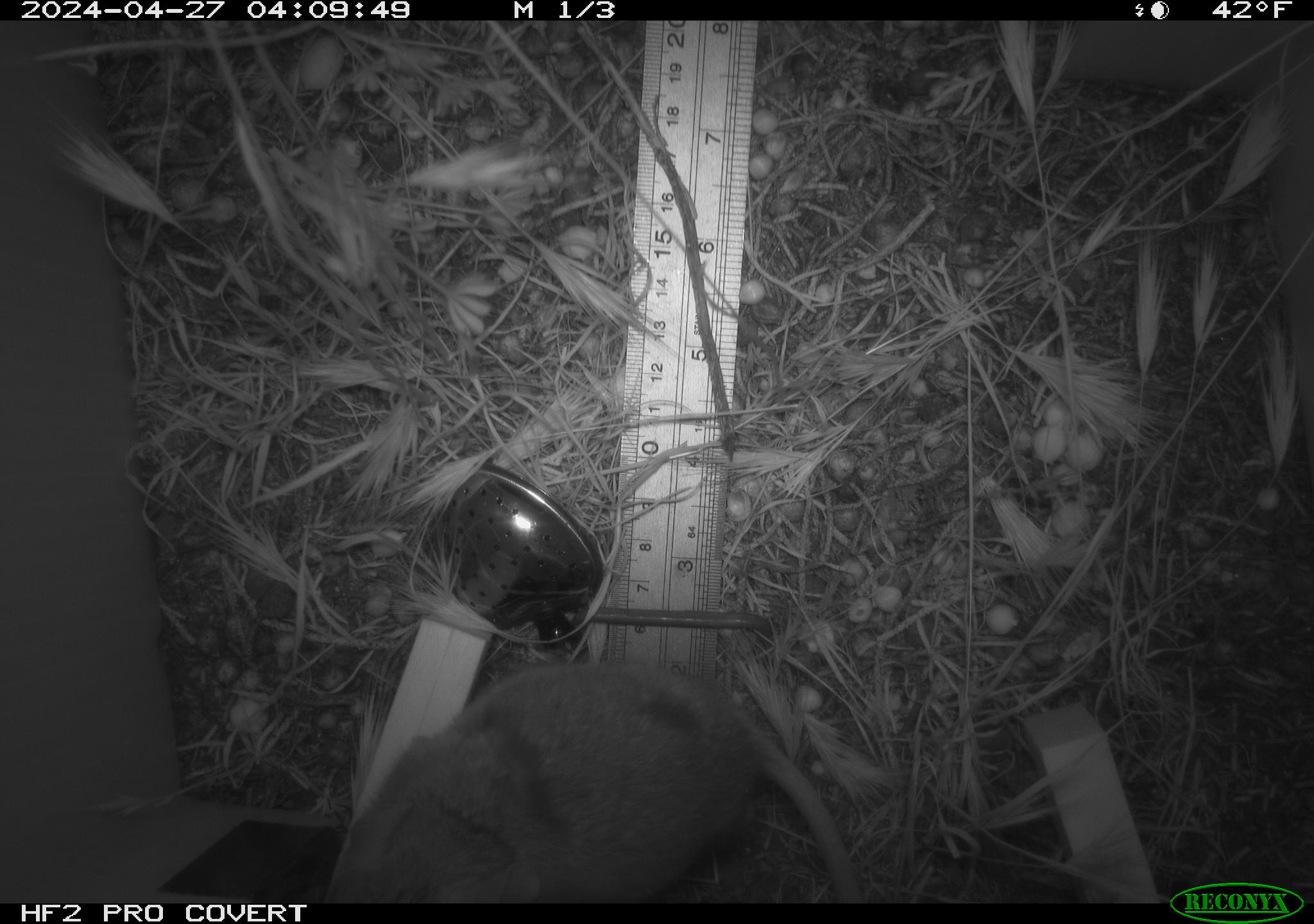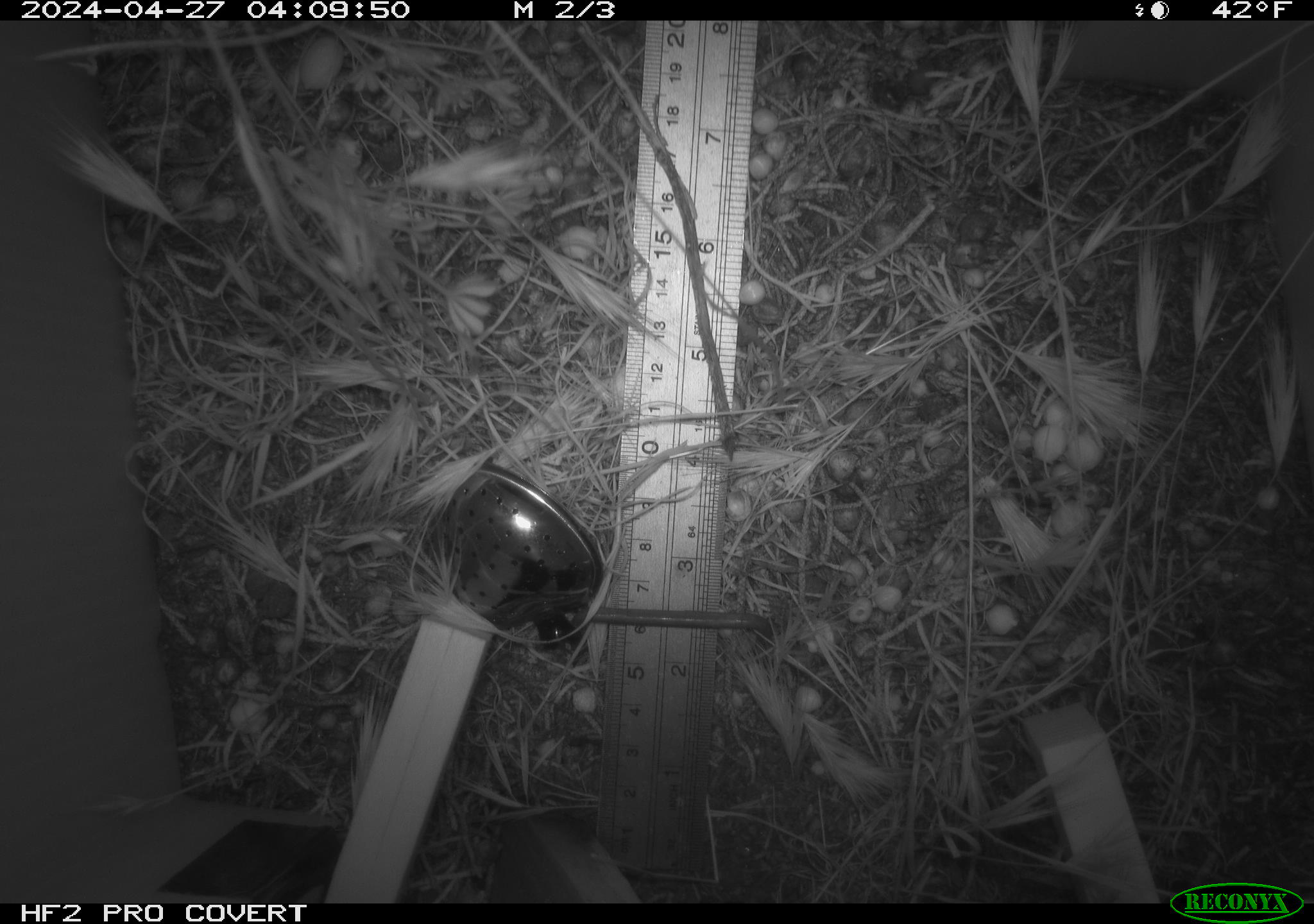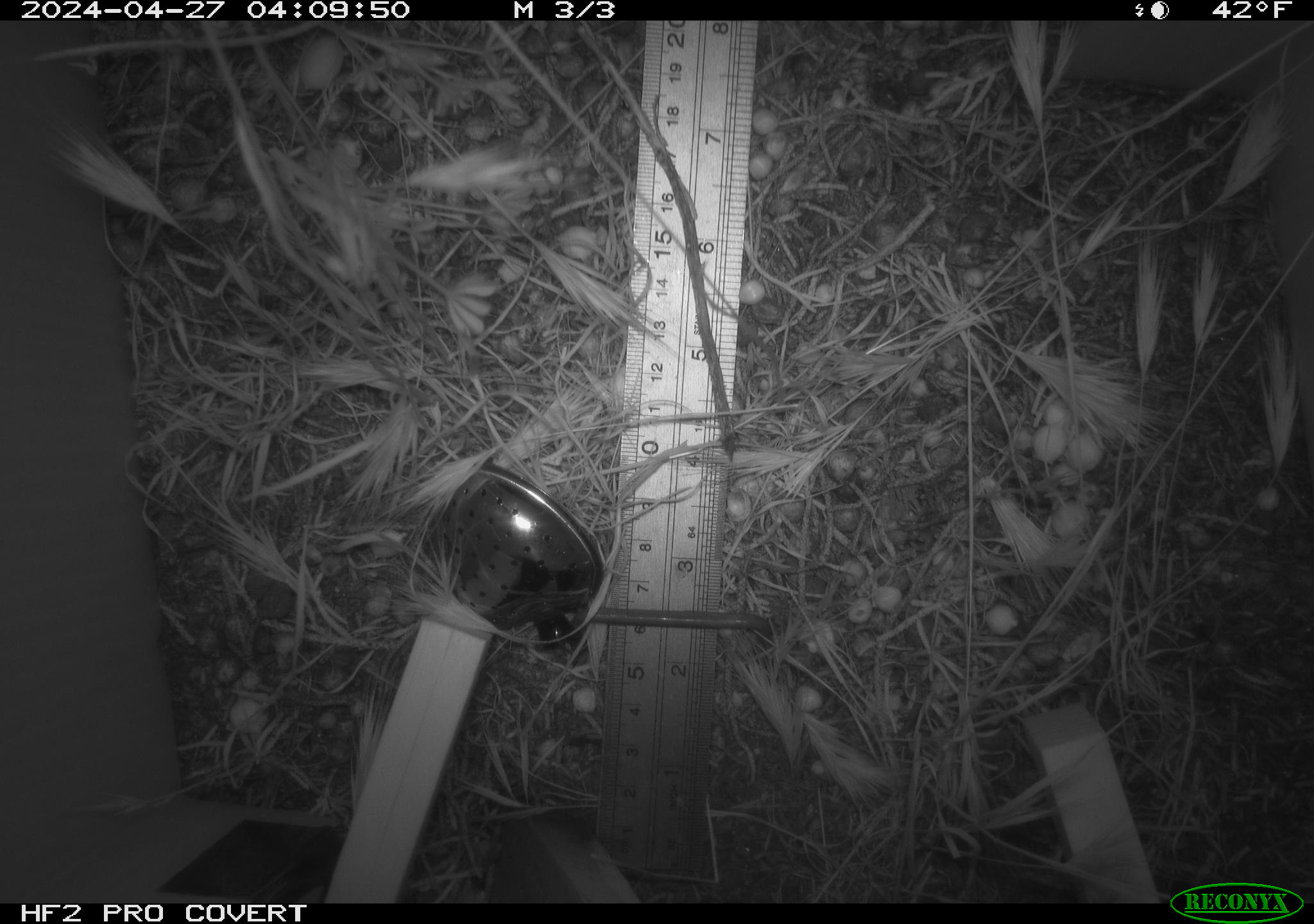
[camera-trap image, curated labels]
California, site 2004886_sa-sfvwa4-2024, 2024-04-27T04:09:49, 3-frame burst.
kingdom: Animalia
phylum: Chordata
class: Mammalia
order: Rodentia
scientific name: Rodentia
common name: mouse species